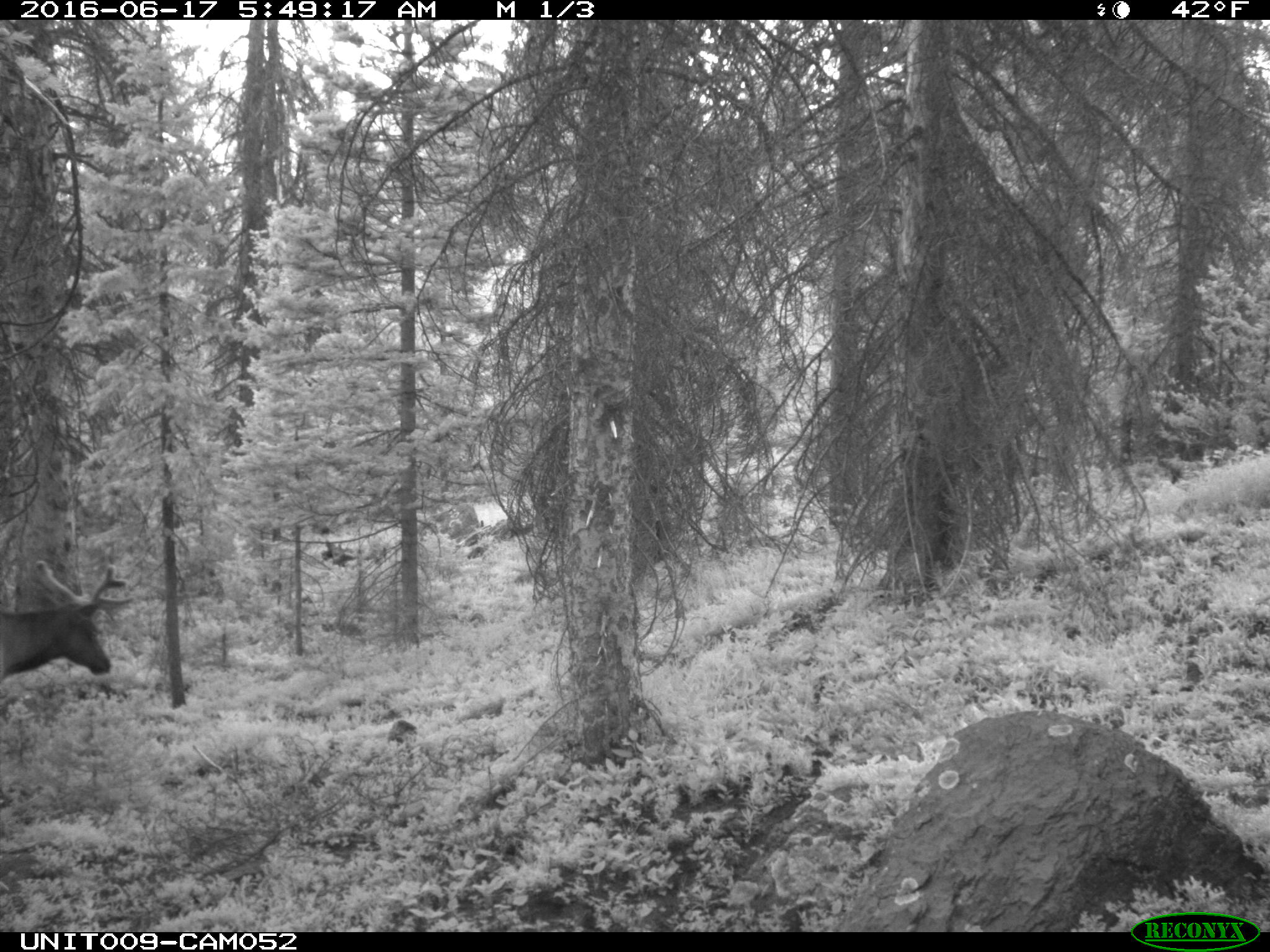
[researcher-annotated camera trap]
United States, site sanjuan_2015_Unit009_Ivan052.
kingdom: Animalia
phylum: Chordata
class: Mammalia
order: Artiodactyla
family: Cervidae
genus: Cervus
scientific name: Cervus elaphus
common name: red deer